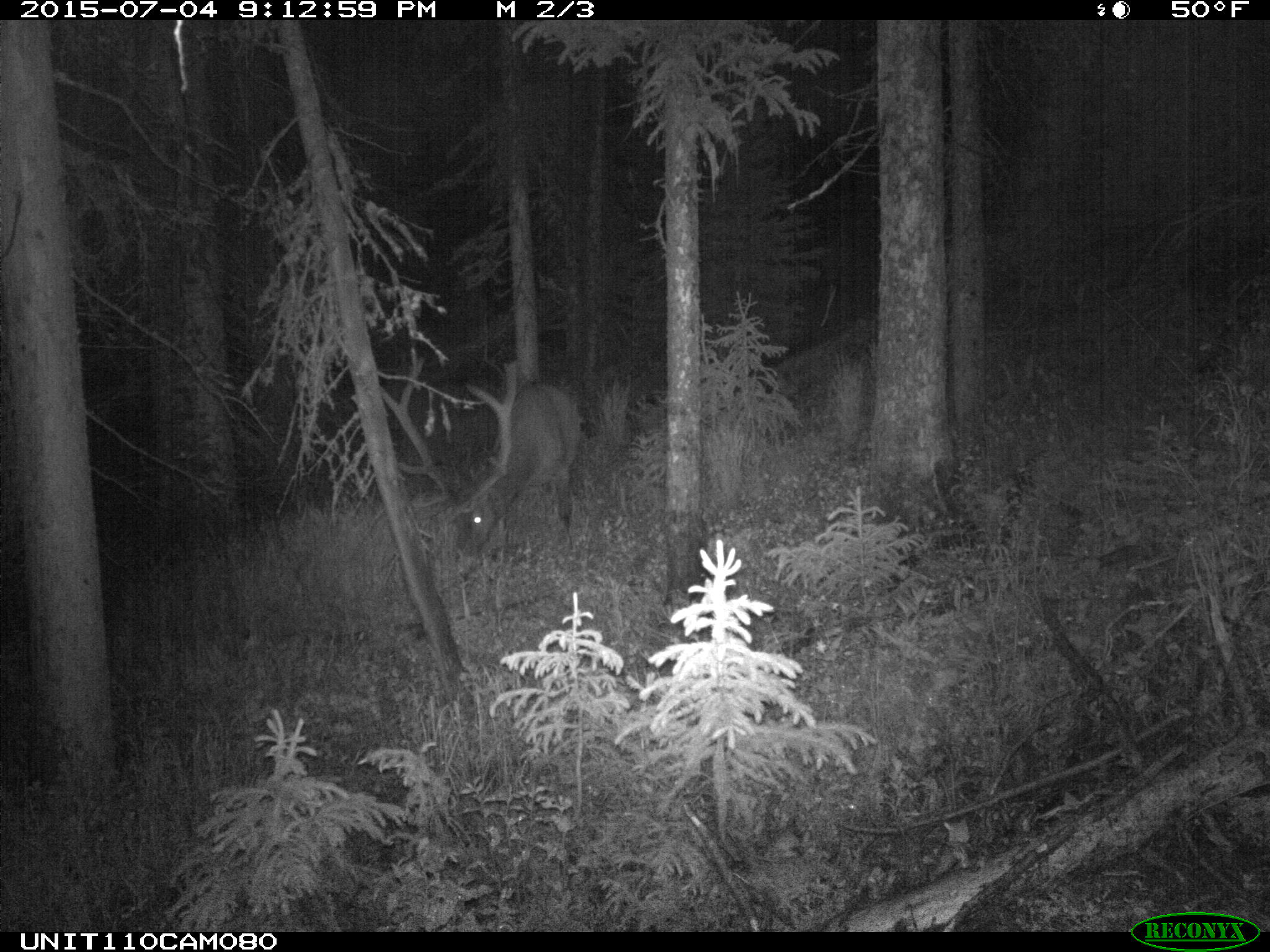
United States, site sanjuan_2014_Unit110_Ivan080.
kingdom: Animalia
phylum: Chordata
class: Mammalia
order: Artiodactyla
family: Cervidae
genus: Cervus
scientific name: Cervus elaphus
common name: red deer